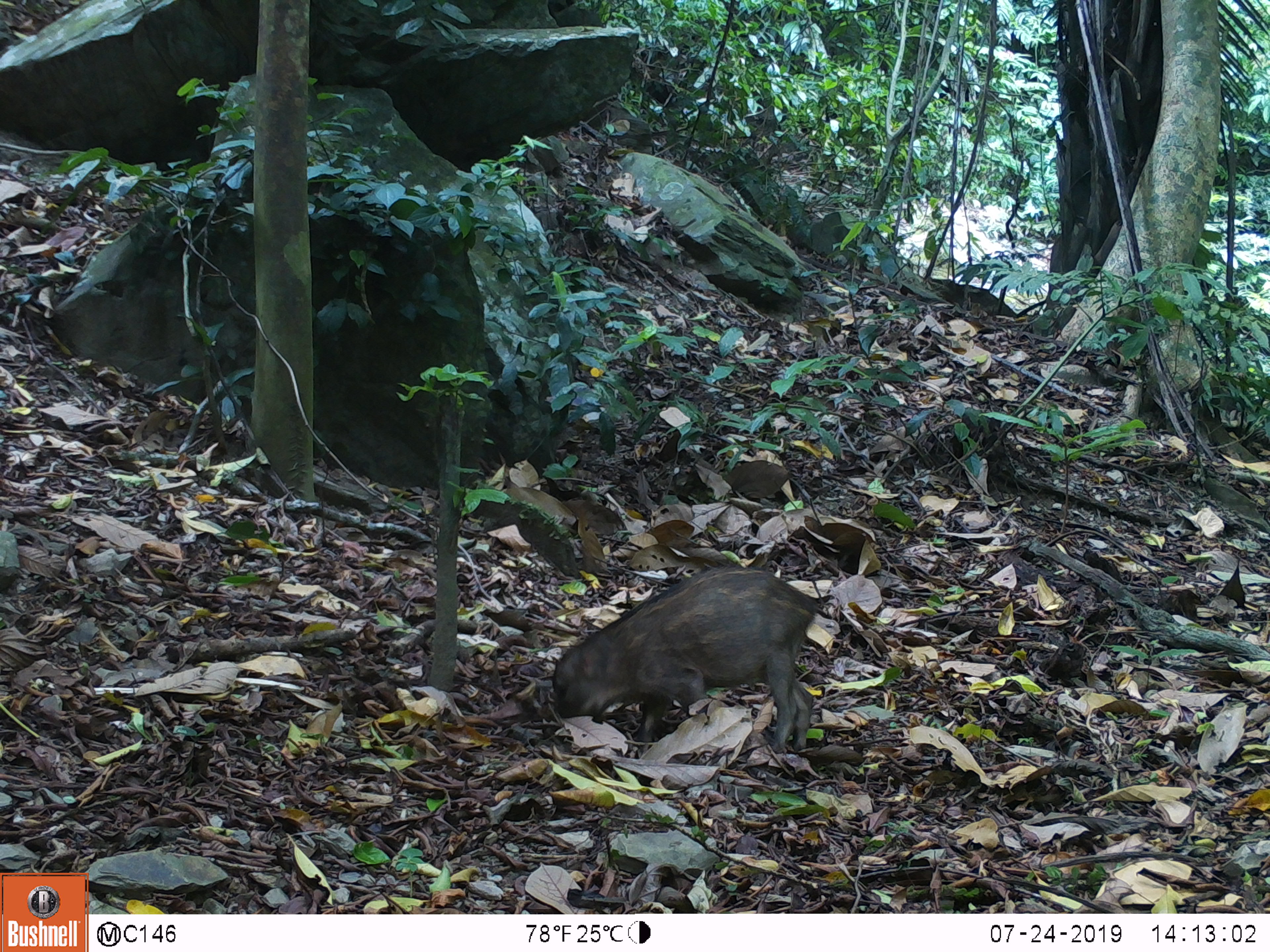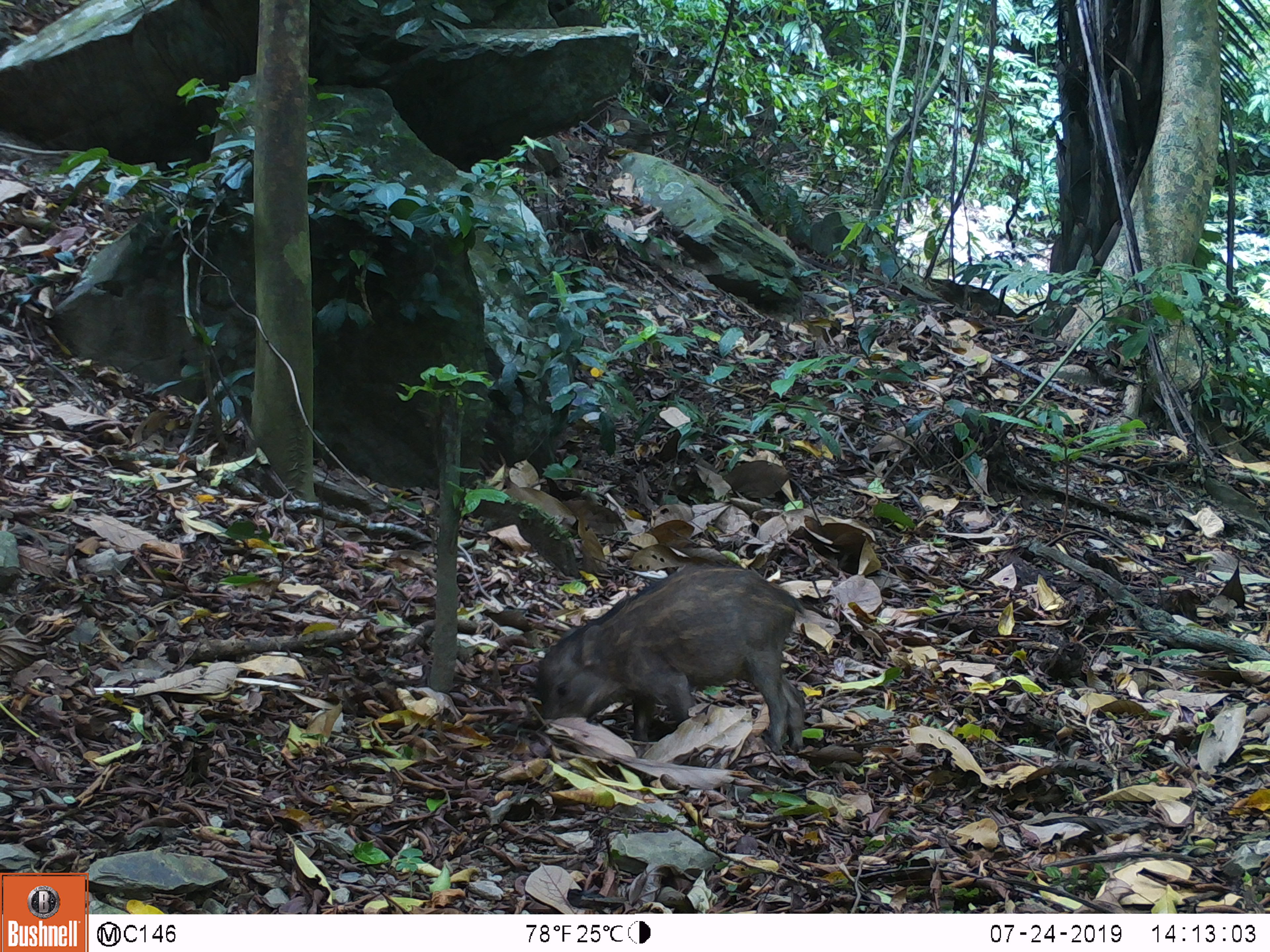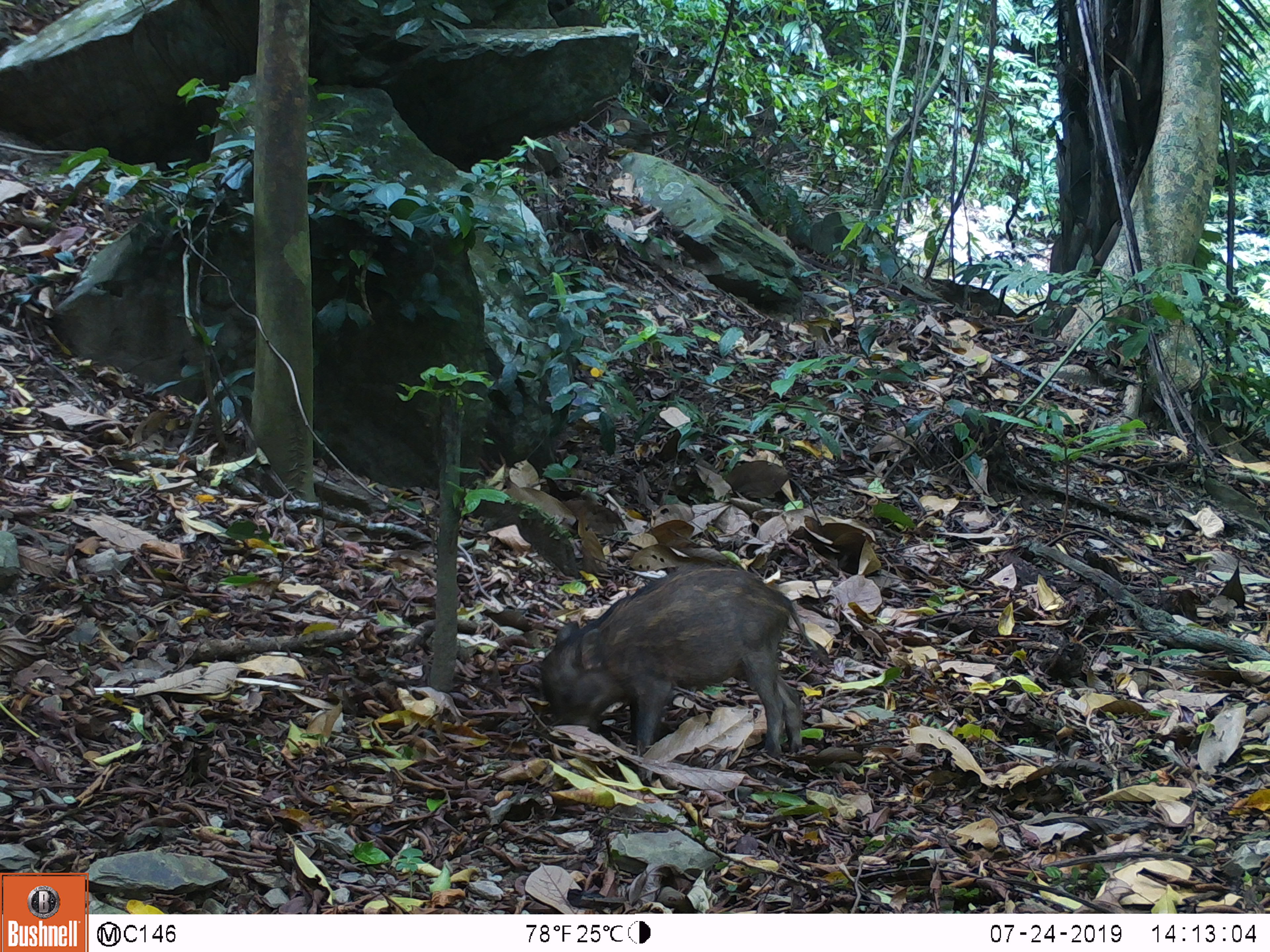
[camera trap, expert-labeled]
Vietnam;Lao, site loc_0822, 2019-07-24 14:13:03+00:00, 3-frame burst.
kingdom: Animalia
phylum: Chordata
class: Mammalia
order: Artiodactyla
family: Suidae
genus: Sus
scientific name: Sus scrofa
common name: eurasian wild pig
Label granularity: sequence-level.